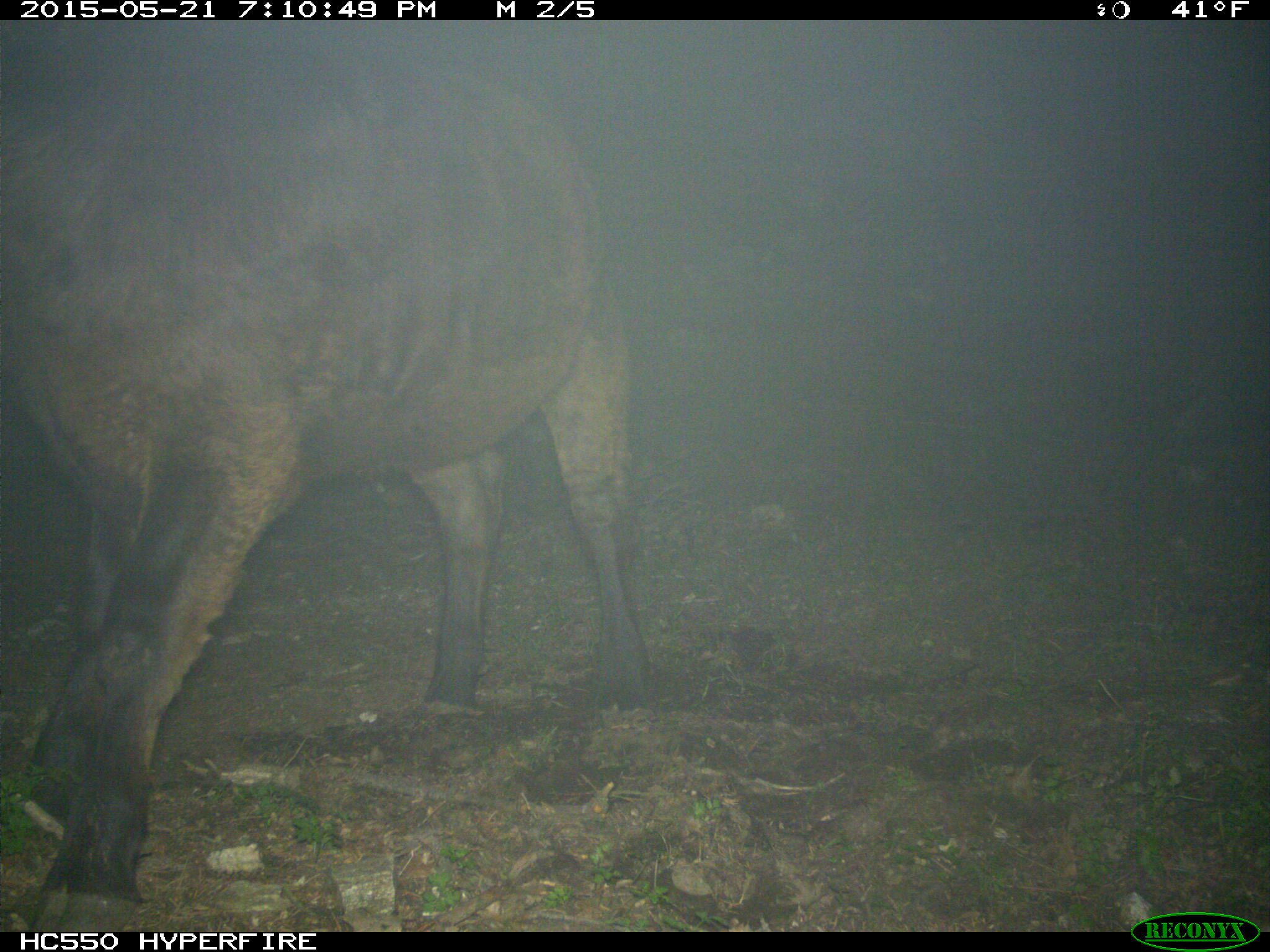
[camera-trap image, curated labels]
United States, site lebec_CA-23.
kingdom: Animalia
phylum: Chordata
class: Mammalia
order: Artiodactyla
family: Bovidae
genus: Bos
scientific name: Bos taurus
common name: domestic cow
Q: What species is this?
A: Bos taurus (domestic cow).